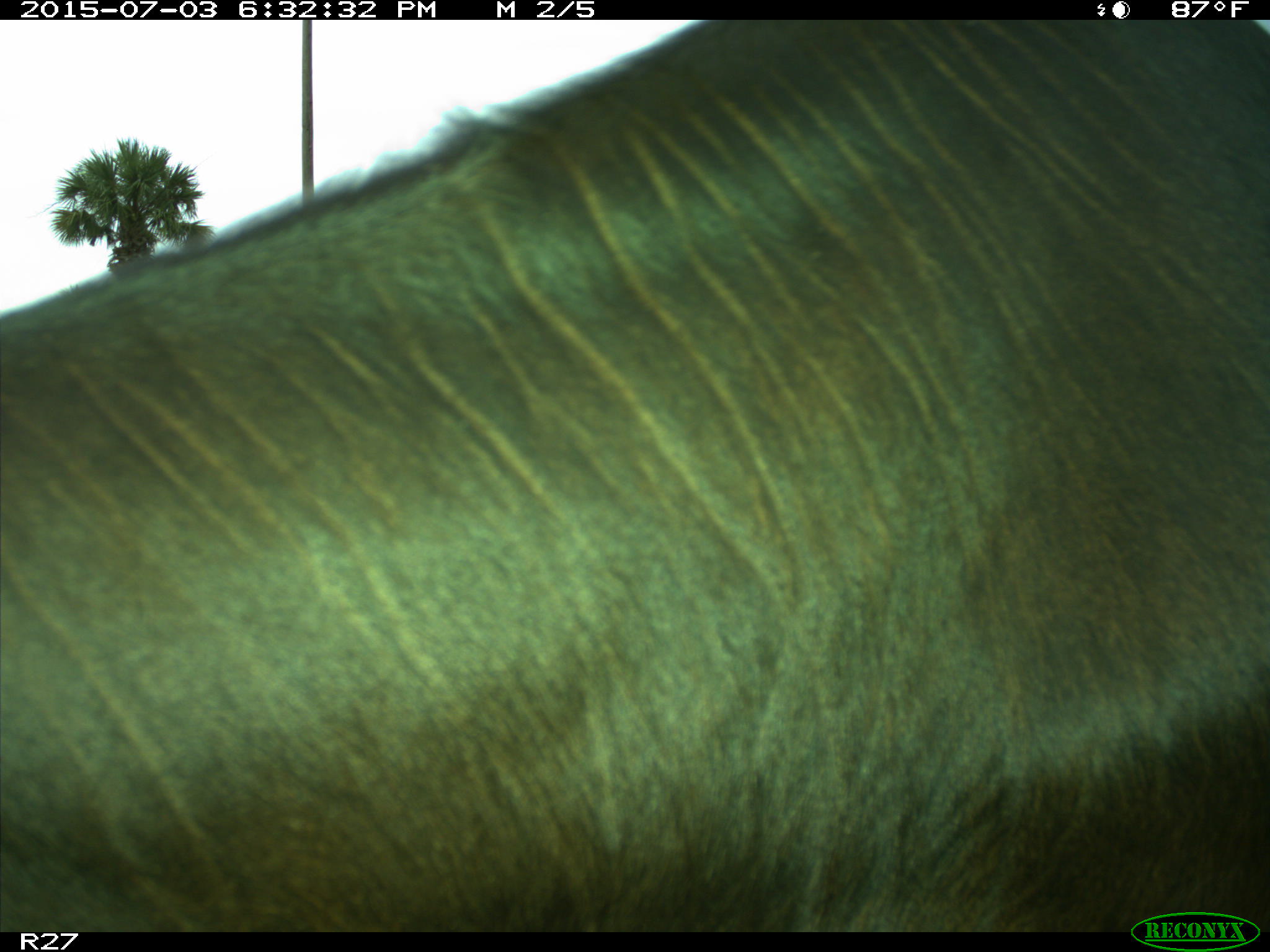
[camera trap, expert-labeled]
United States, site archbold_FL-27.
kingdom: Animalia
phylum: Chordata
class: Mammalia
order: Artiodactyla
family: Bovidae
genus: Bos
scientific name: Bos taurus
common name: domestic cow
Bos taurus (domestic cow).